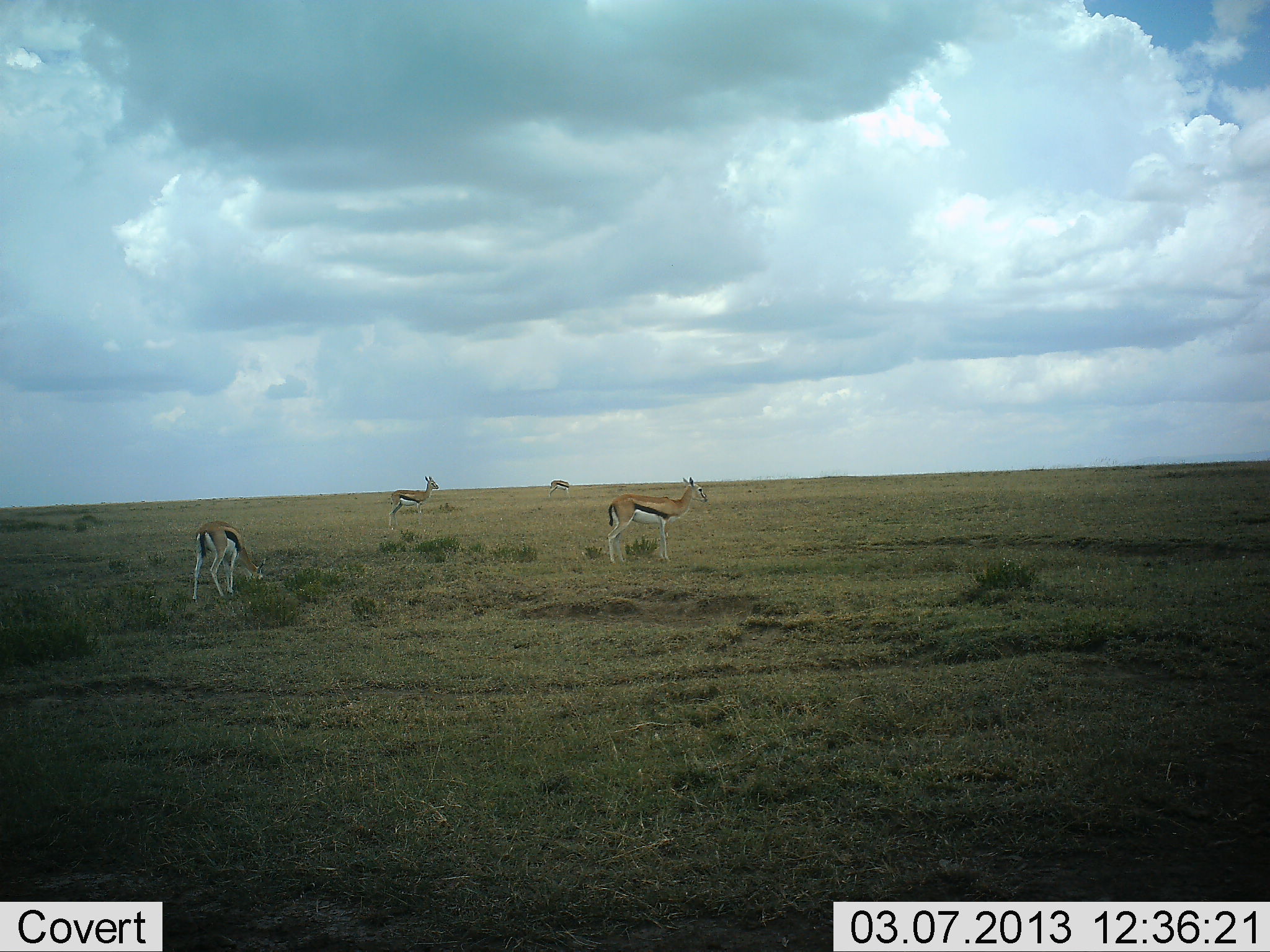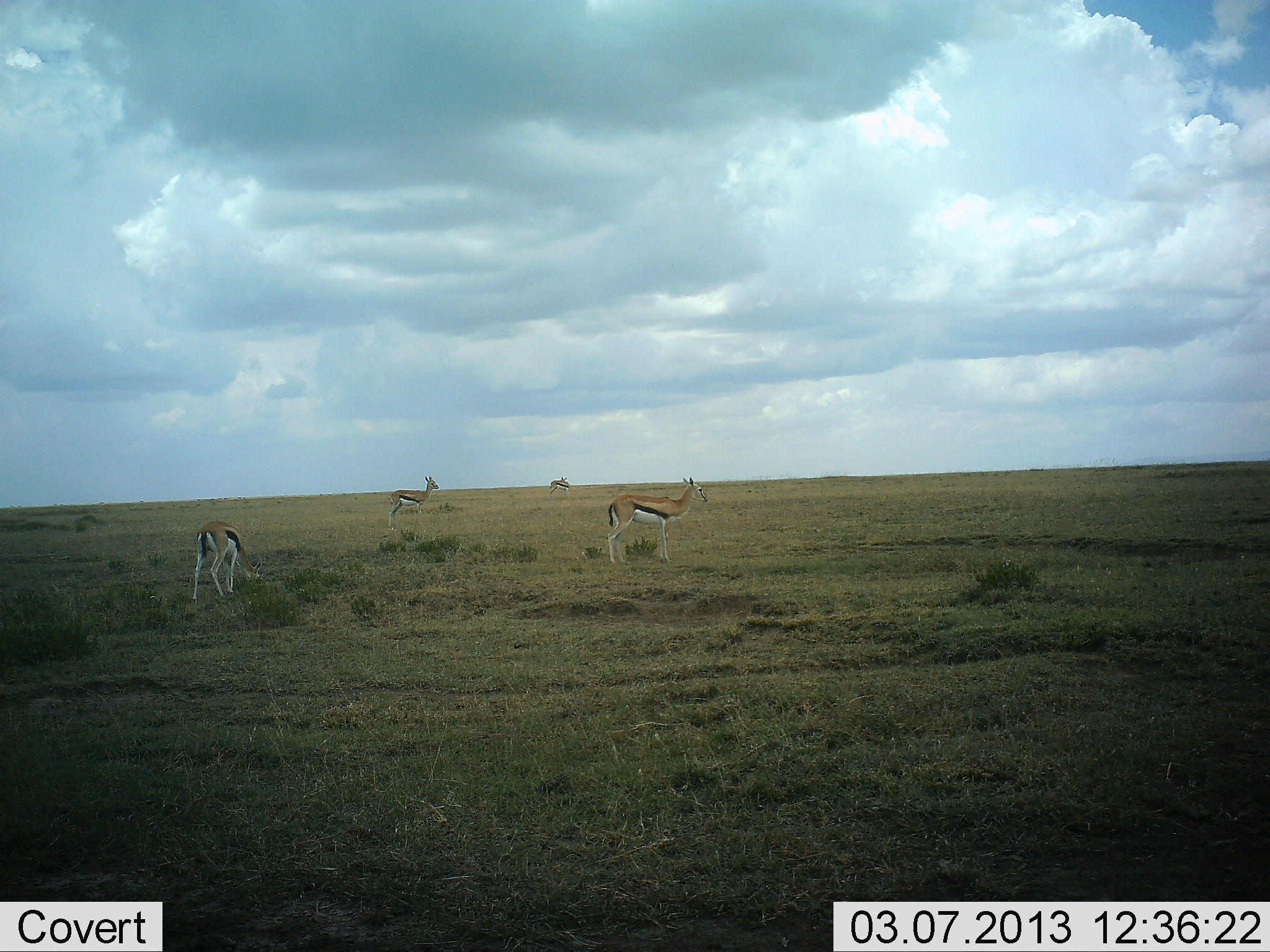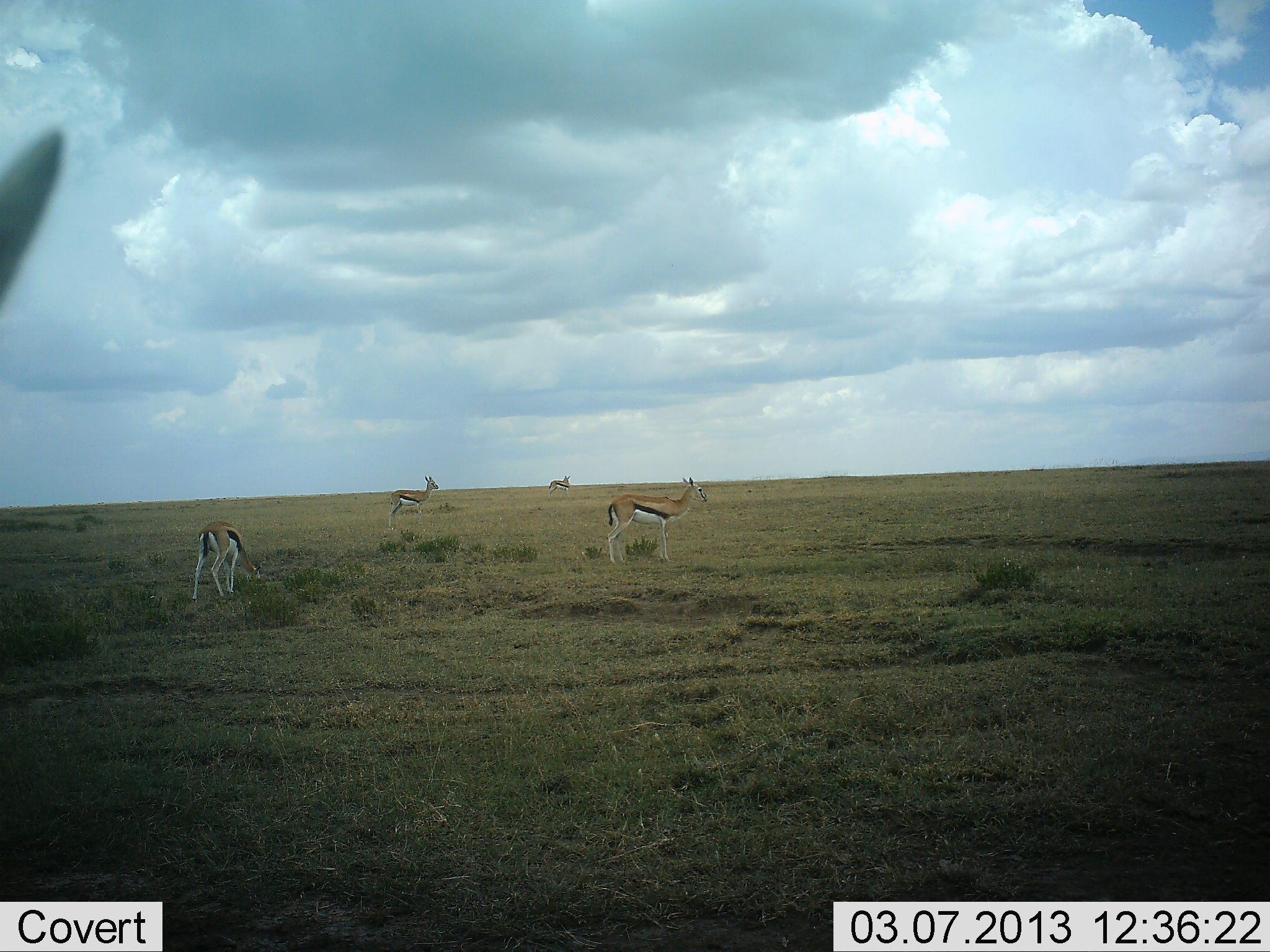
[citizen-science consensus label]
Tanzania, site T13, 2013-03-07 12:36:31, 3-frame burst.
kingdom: Animalia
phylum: Chordata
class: Mammalia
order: Artiodactyla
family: Bovidae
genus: Eudorcas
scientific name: Eudorcas thomsonii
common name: thomson's gazelle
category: gazellethomsons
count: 5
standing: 93%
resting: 0%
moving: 0%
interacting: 0%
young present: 0%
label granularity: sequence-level